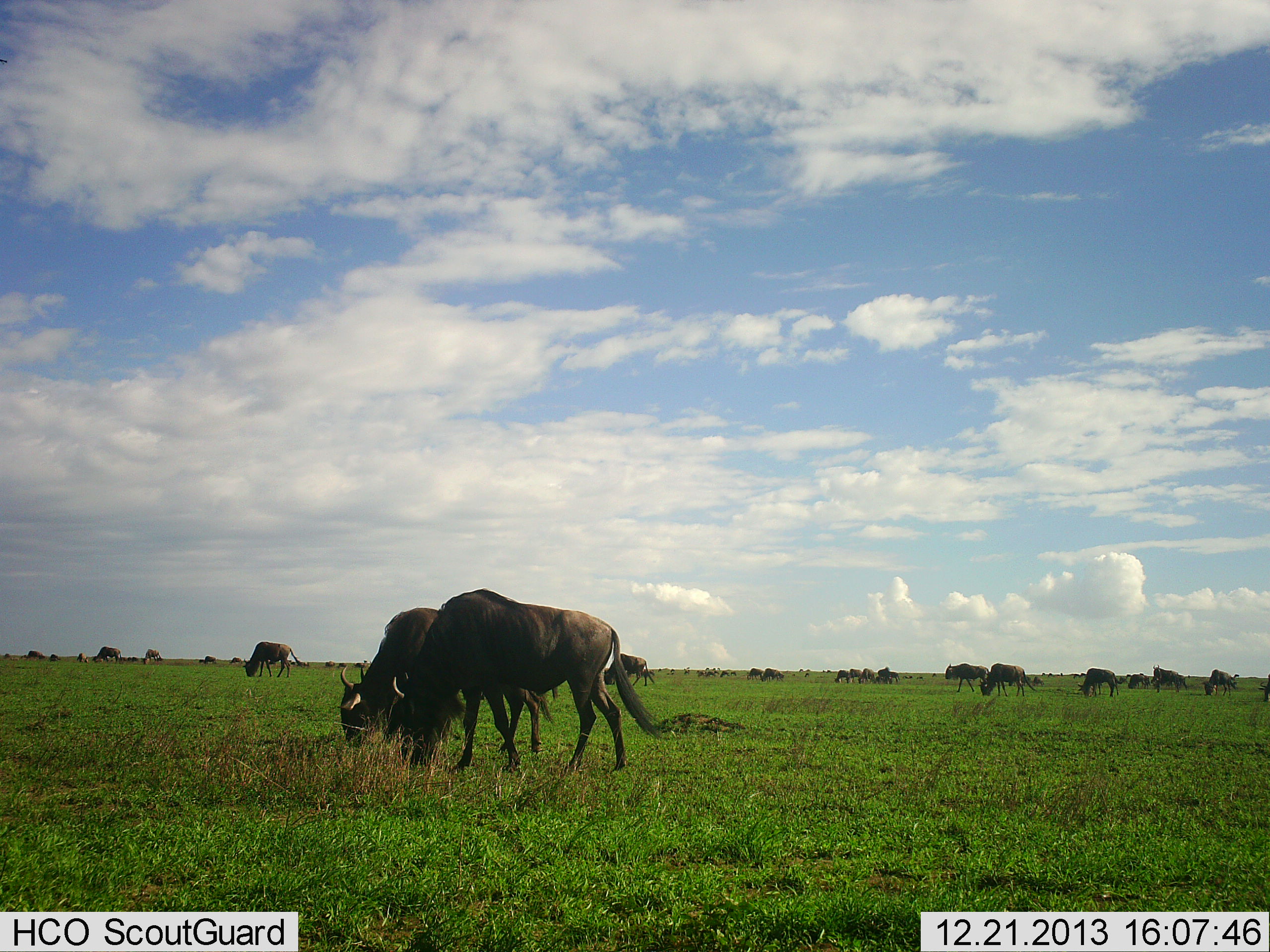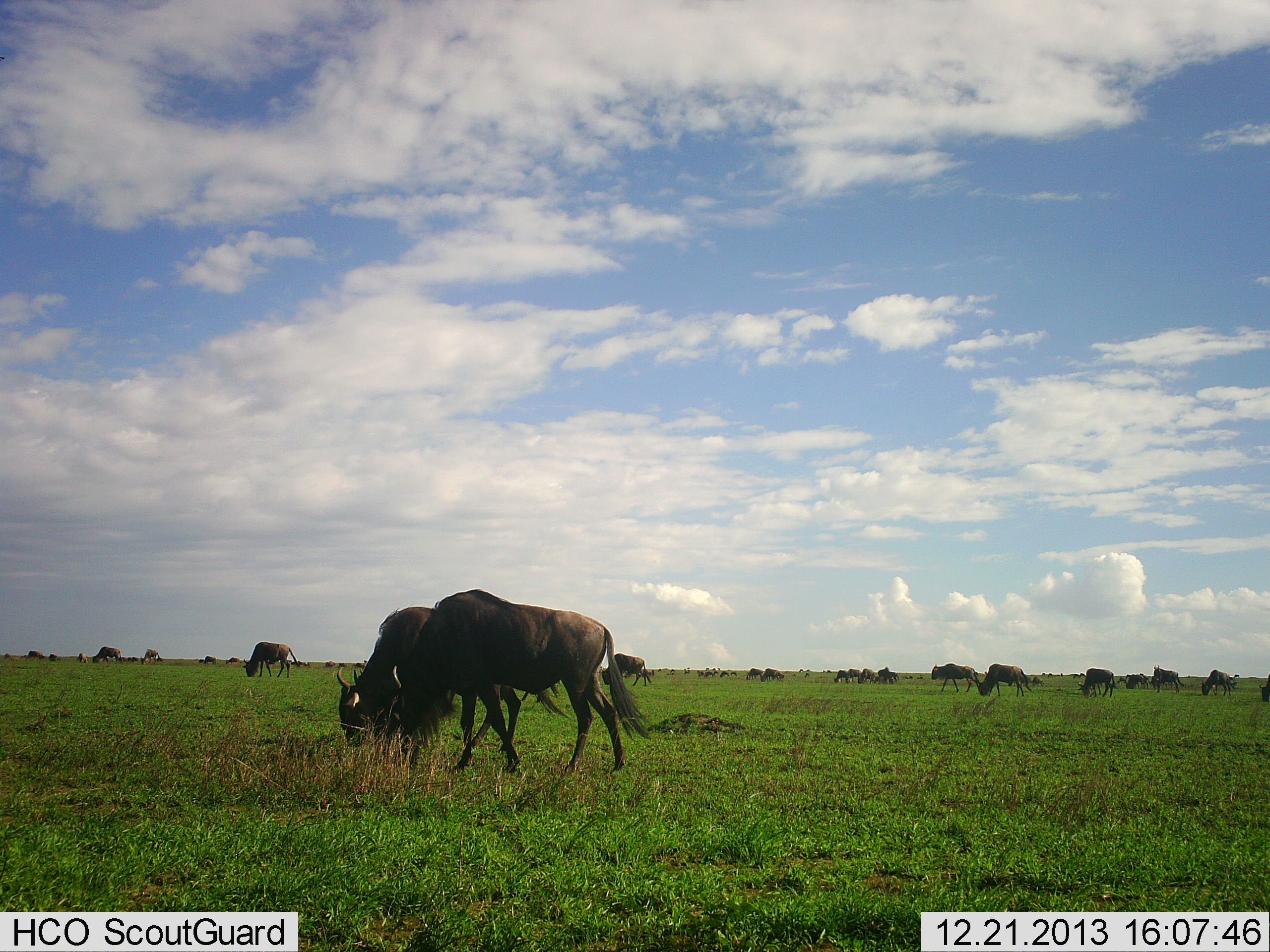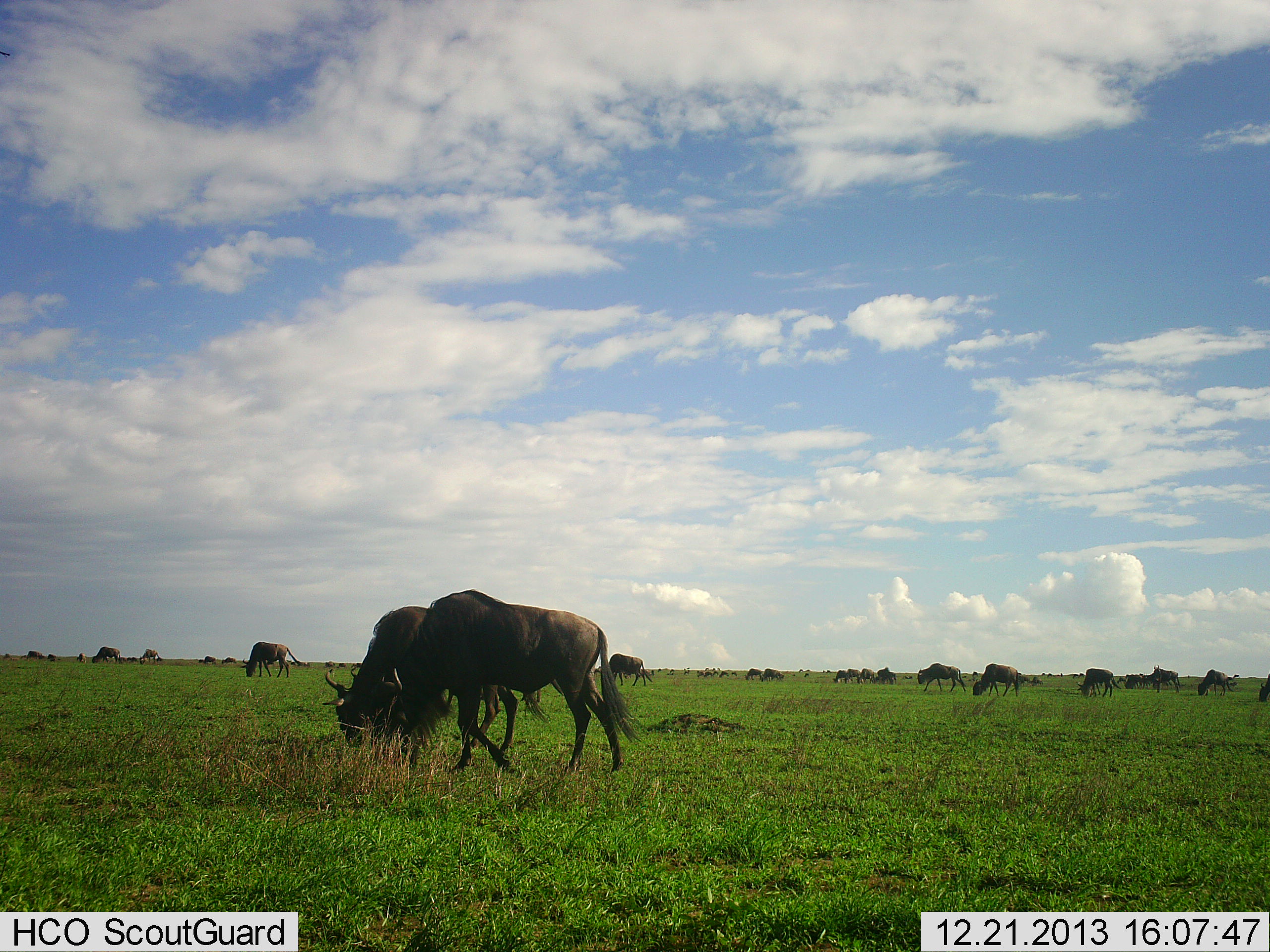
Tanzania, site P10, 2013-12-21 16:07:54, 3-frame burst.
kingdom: Animalia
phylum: Chordata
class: Mammalia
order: Artiodactyla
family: Bovidae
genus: Connochaetes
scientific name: Connochaetes taurinus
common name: blue wildebeest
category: wildebeest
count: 11-50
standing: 24%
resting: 7%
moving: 31%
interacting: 3%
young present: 3%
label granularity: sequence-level